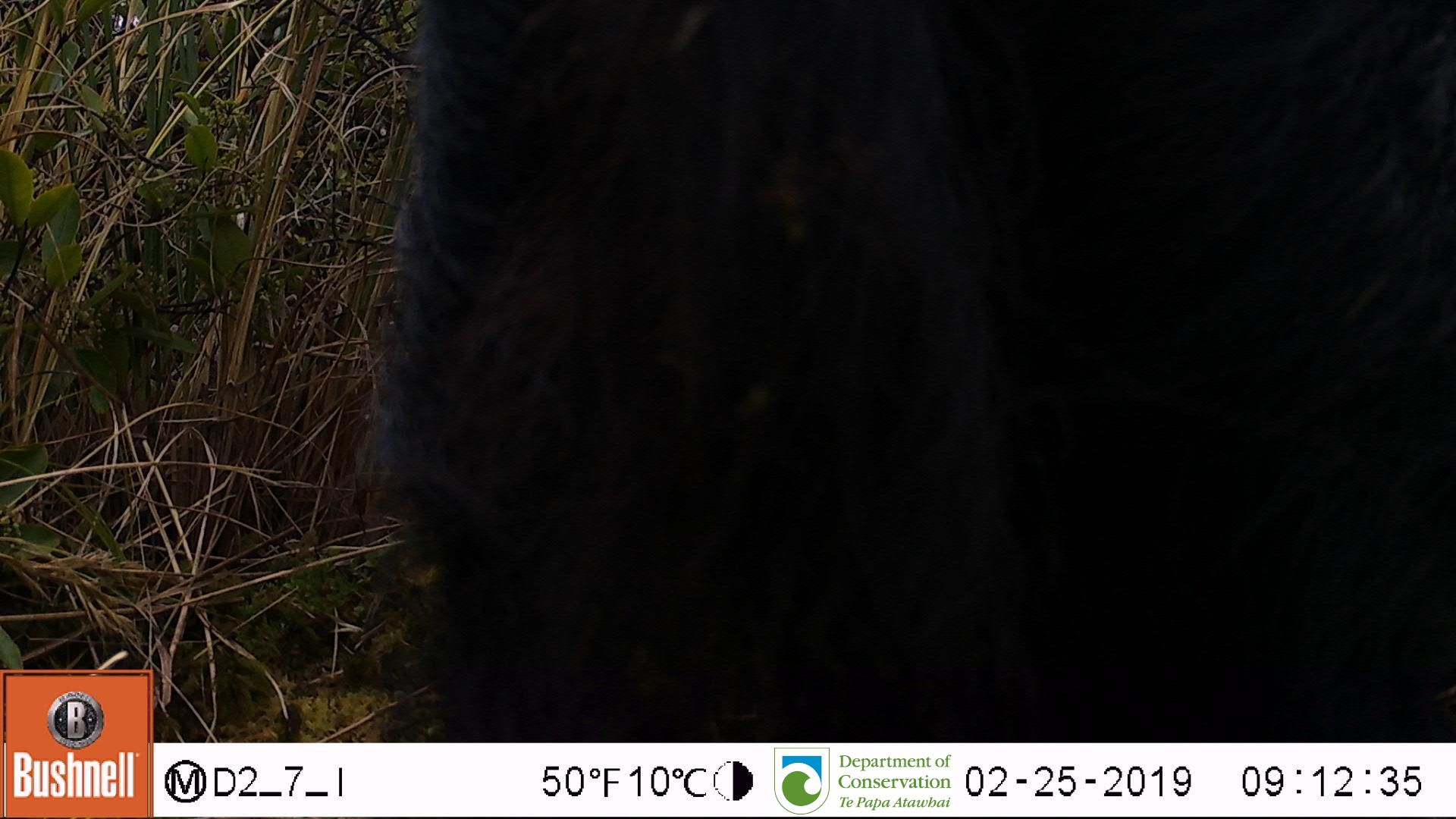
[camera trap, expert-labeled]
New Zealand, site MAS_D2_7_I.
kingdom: Animalia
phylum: Chordata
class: Mammalia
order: Artiodactyla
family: Suidae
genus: Sus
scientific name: Sus scrofa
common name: pig